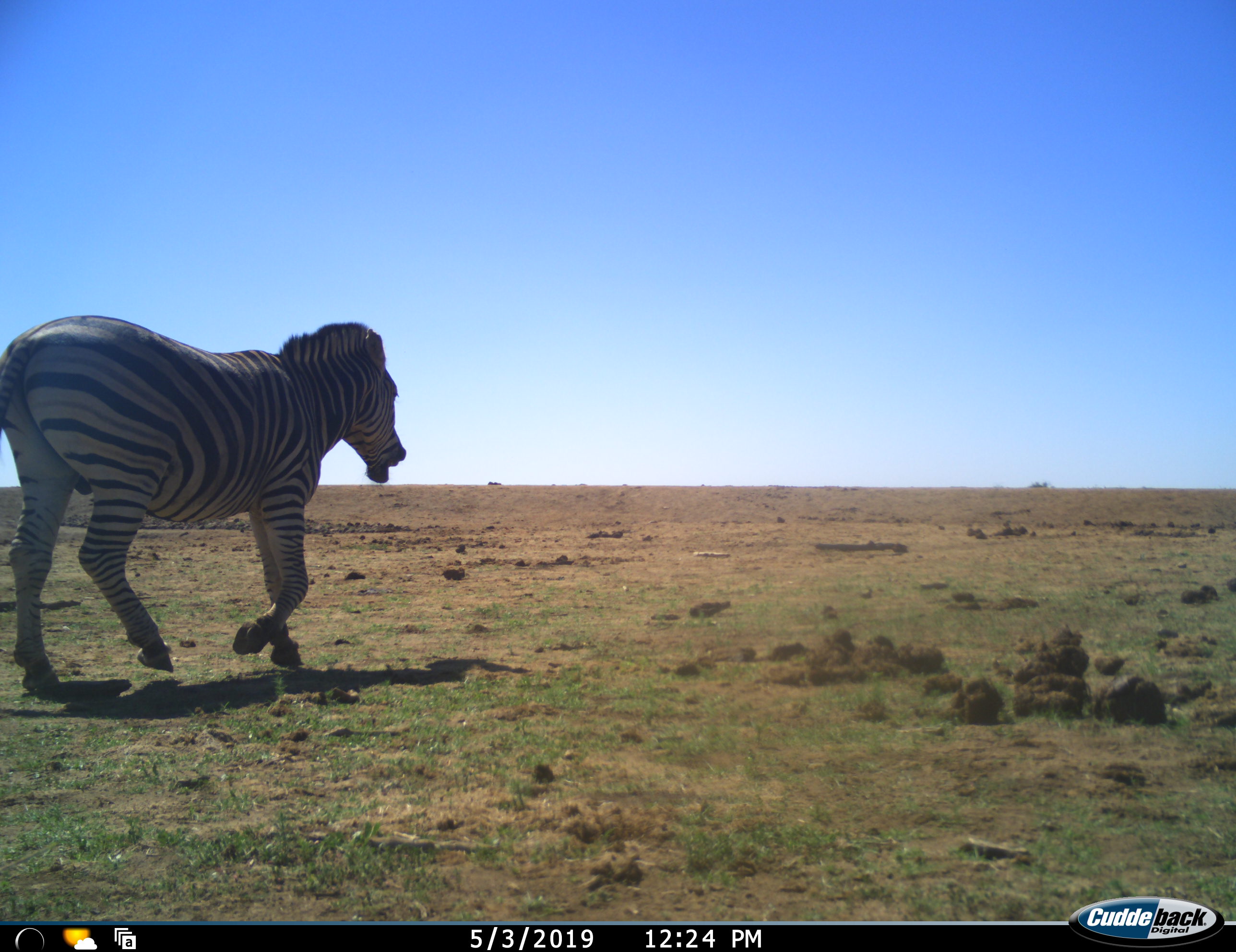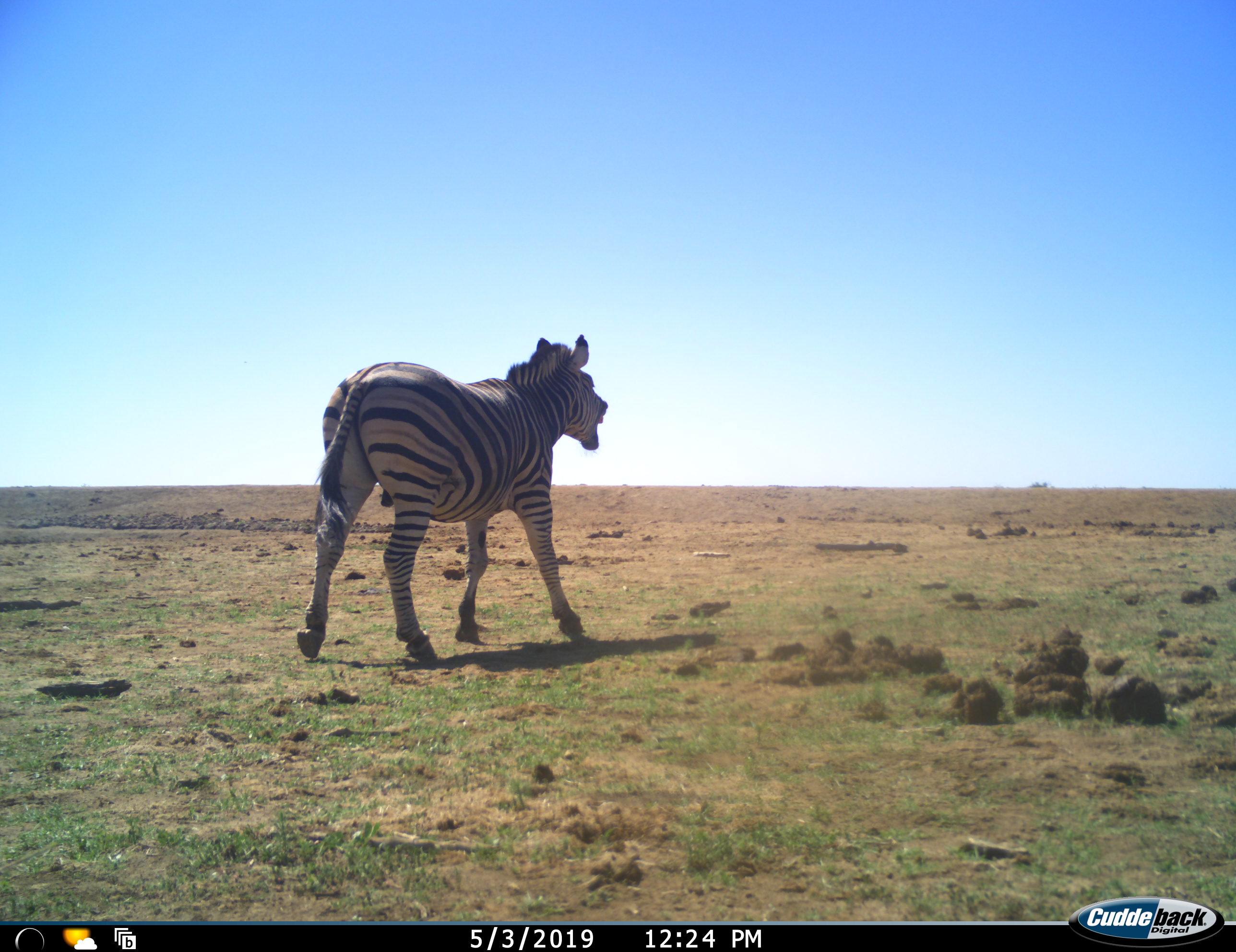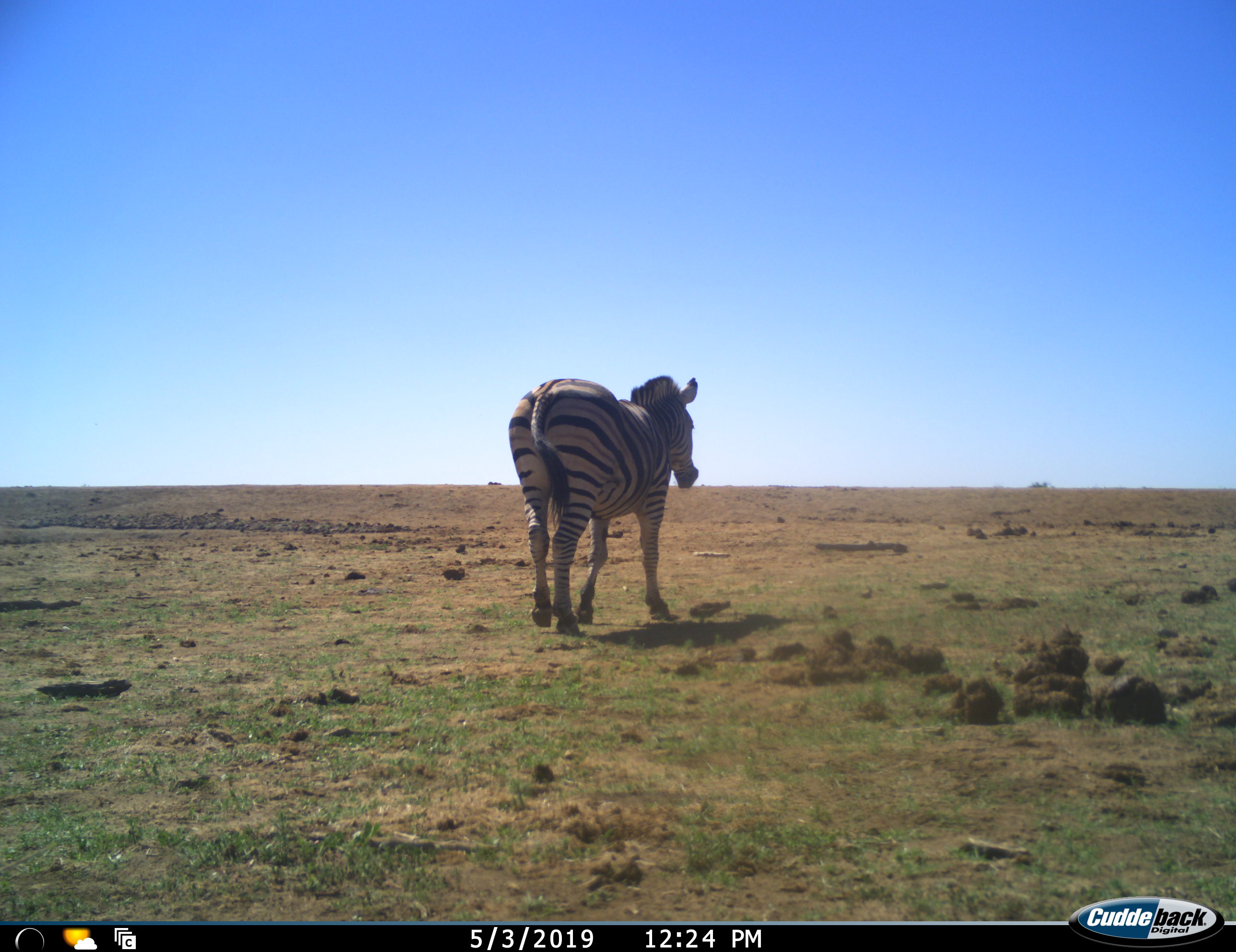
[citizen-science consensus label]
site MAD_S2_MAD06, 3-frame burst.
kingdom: Animalia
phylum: Chordata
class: Mammalia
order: Perissodactyla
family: Equidae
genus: Equus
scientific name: Equus quagga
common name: plains zebra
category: zebraplains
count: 1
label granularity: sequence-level